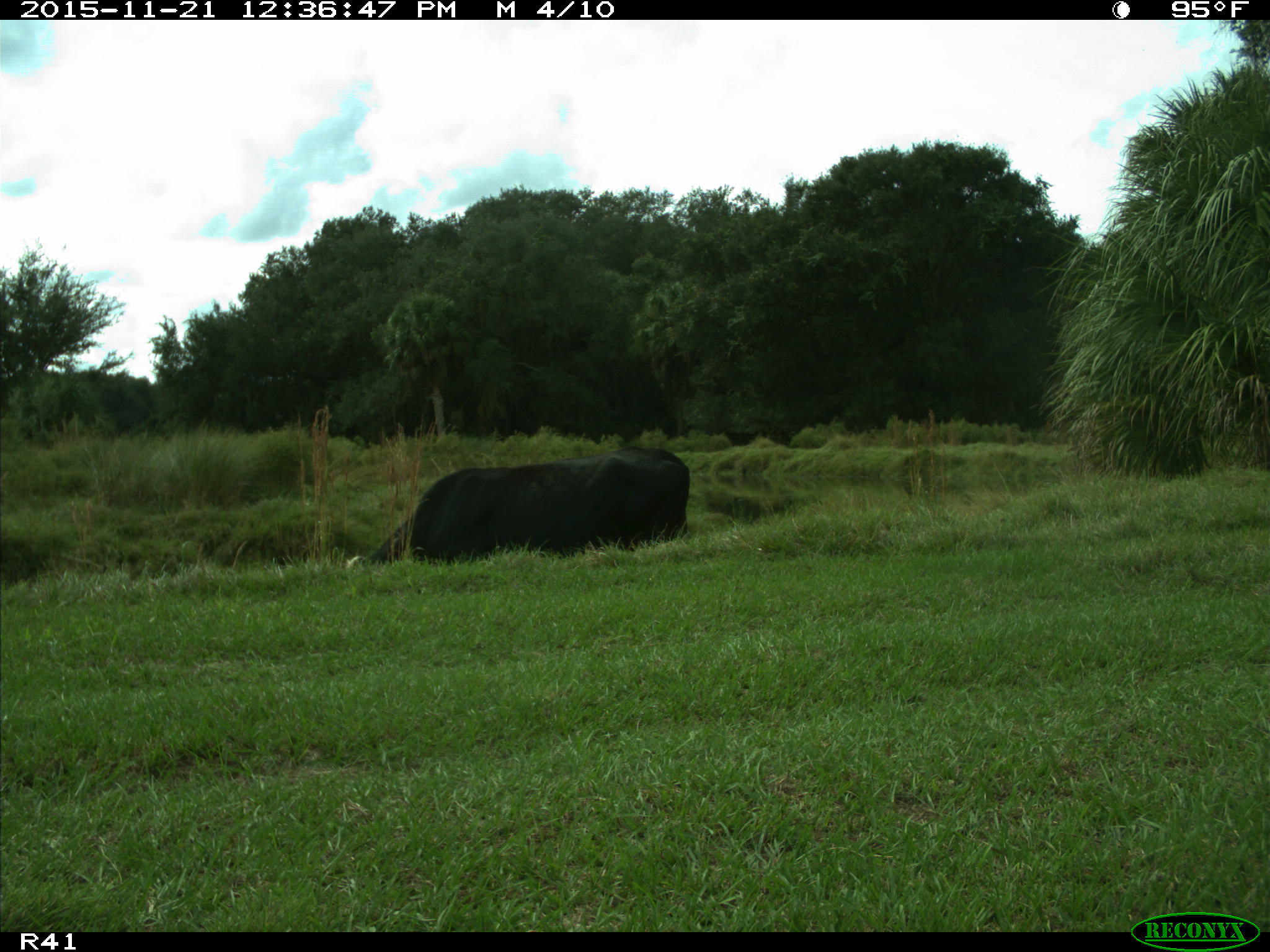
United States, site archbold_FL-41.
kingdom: Animalia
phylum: Chordata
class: Mammalia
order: Artiodactyla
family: Bovidae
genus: Bos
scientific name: Bos taurus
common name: domestic cow